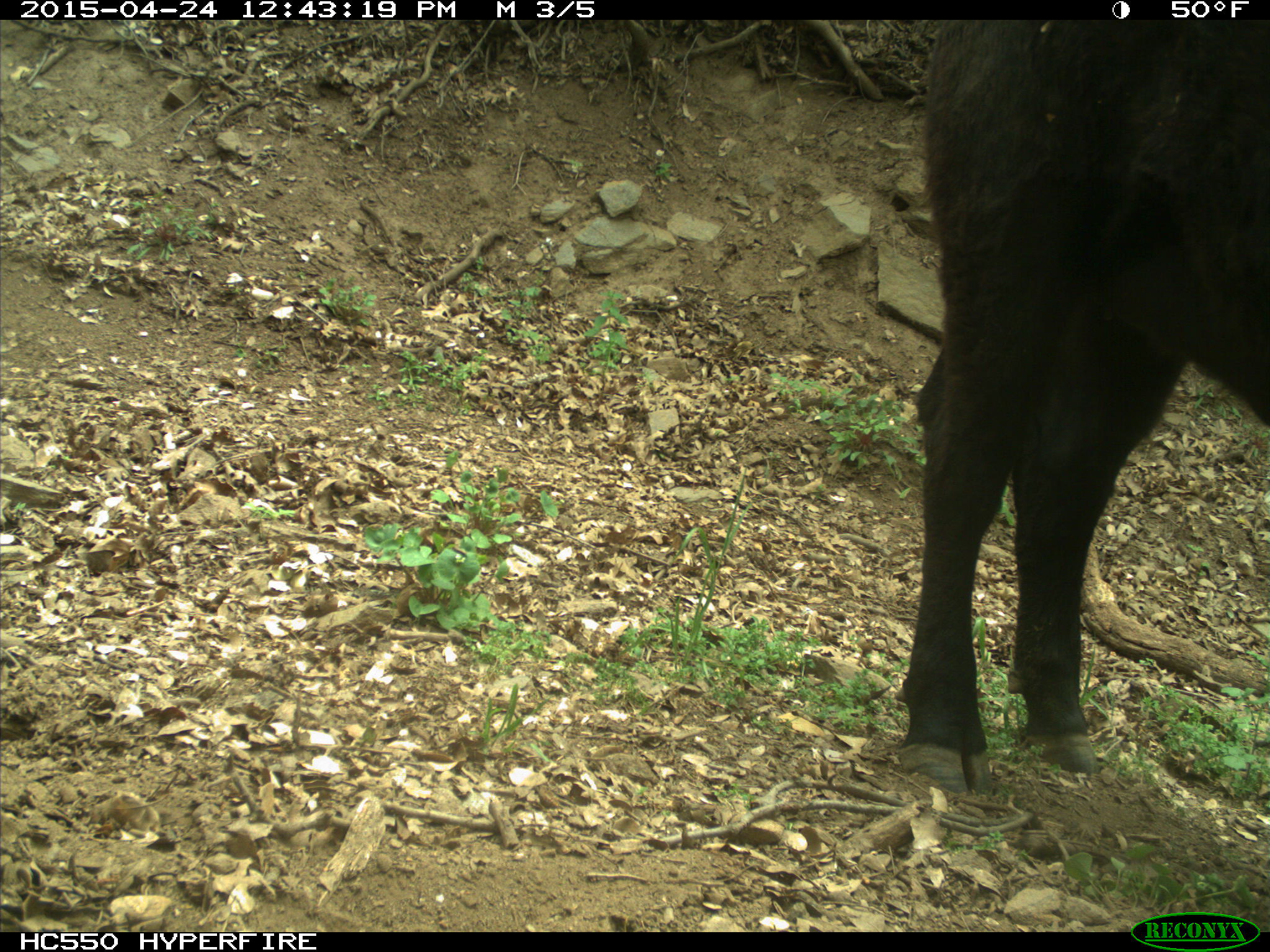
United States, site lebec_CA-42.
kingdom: Animalia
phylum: Chordata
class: Mammalia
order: Artiodactyla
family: Bovidae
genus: Bos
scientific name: Bos taurus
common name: domestic cow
Bos taurus (domestic cow).